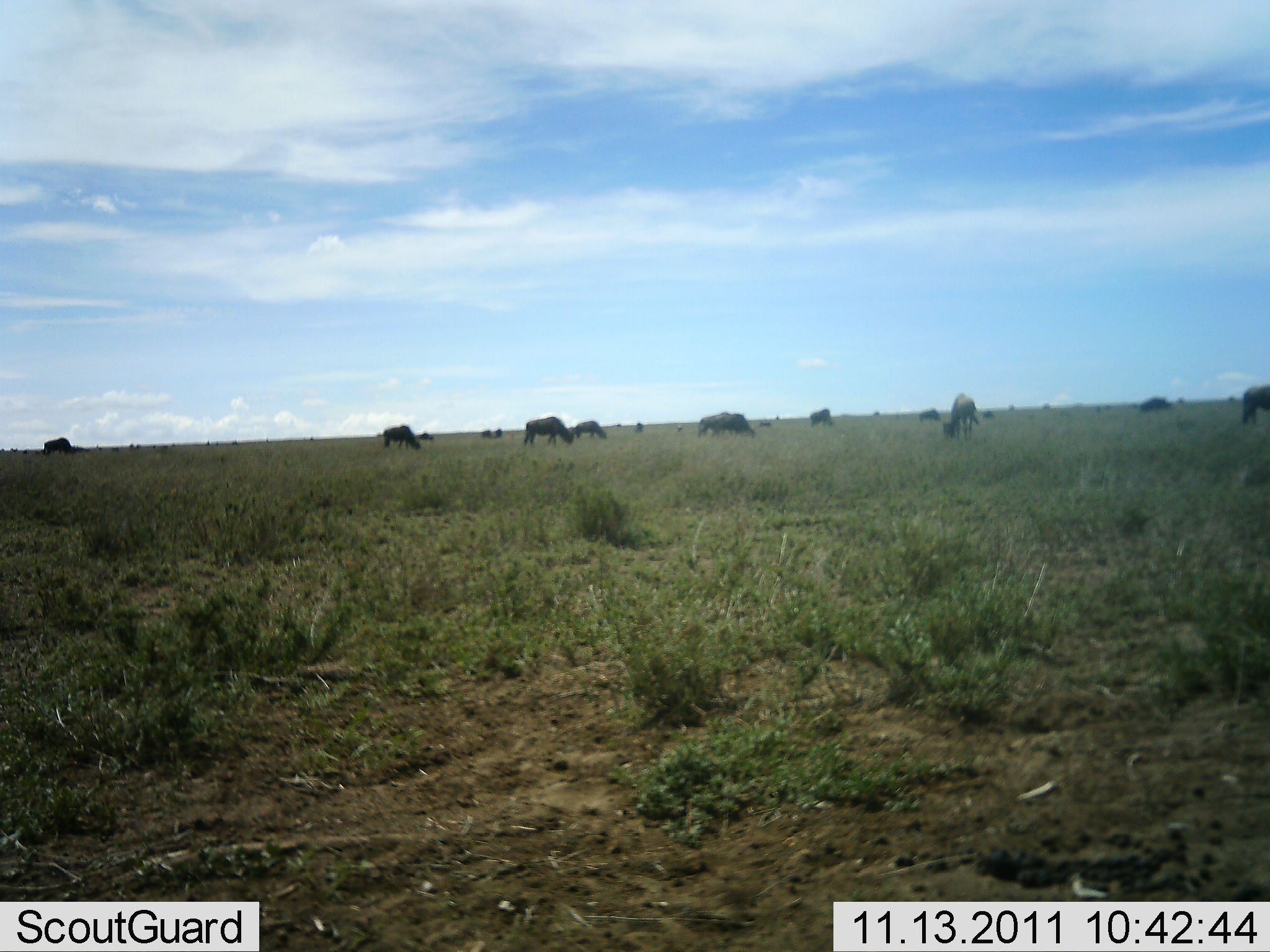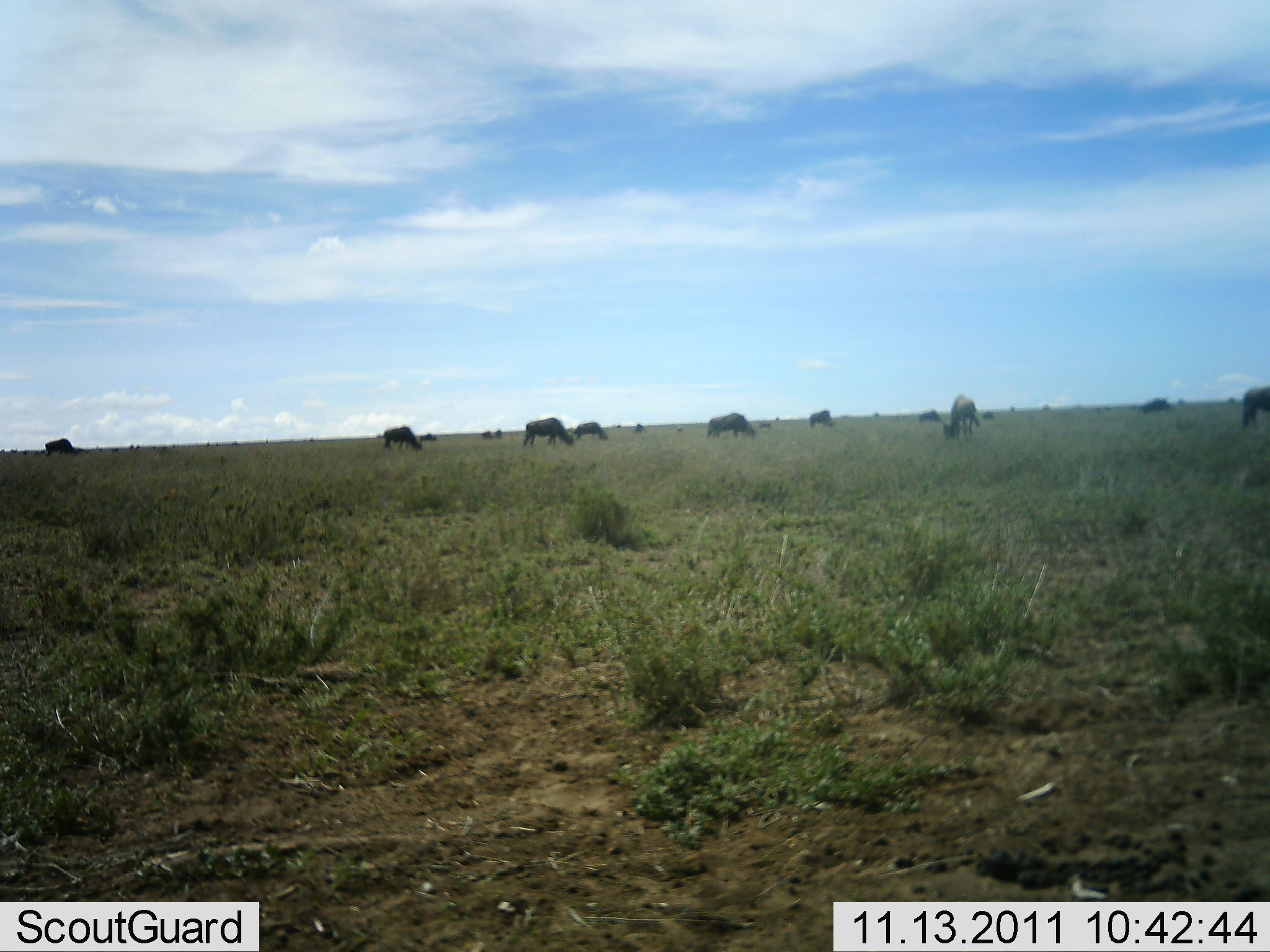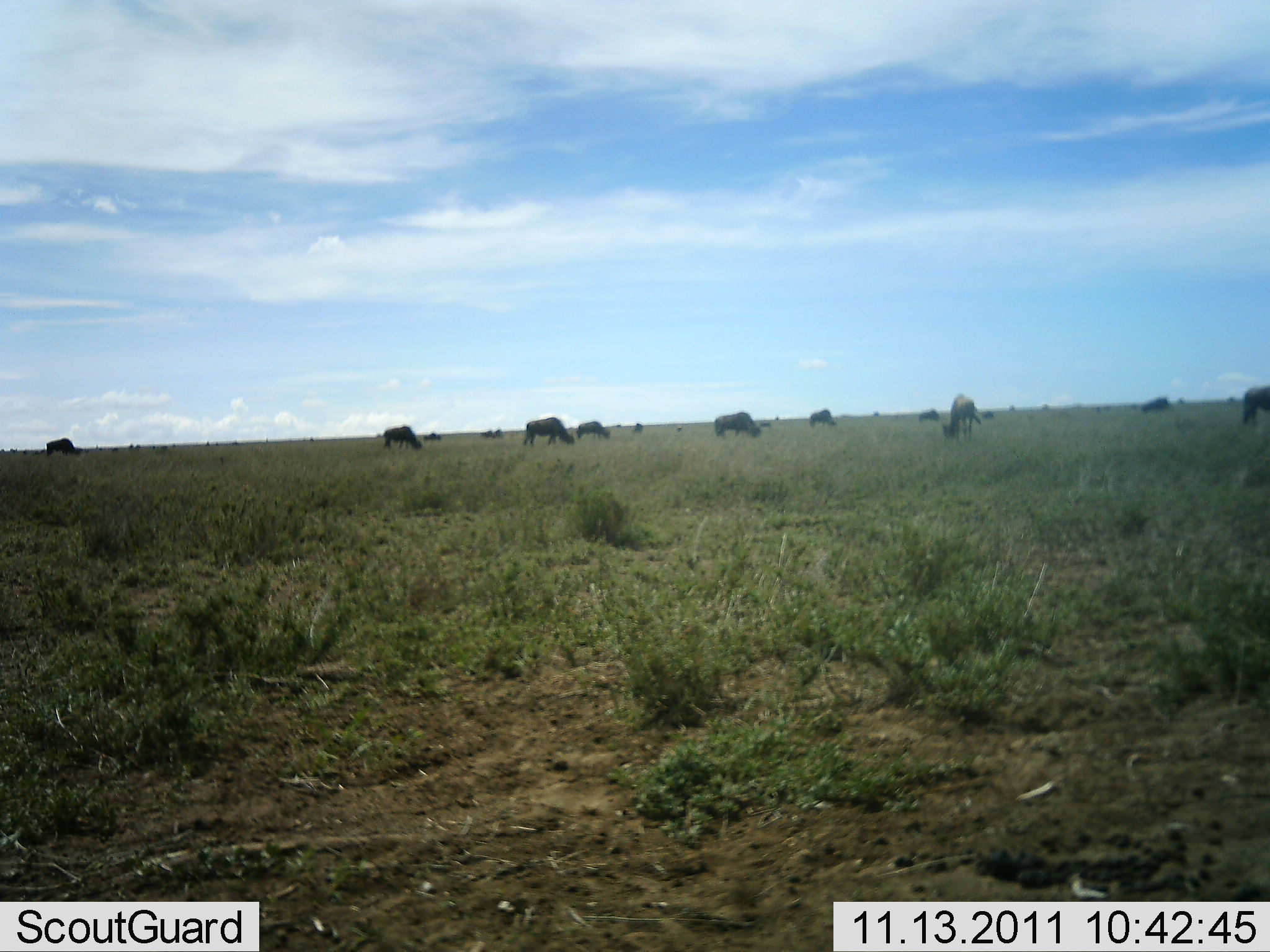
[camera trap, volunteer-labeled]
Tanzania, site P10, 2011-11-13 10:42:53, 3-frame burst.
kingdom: Animalia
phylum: Chordata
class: Mammalia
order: Artiodactyla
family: Bovidae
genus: Connochaetes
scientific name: Connochaetes taurinus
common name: blue wildebeest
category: wildebeest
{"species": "wildebeest (blue wildebeest) (Connochaetes taurinus)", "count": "11-50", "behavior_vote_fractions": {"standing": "64%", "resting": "9%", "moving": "9%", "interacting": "0%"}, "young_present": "0%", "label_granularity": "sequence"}